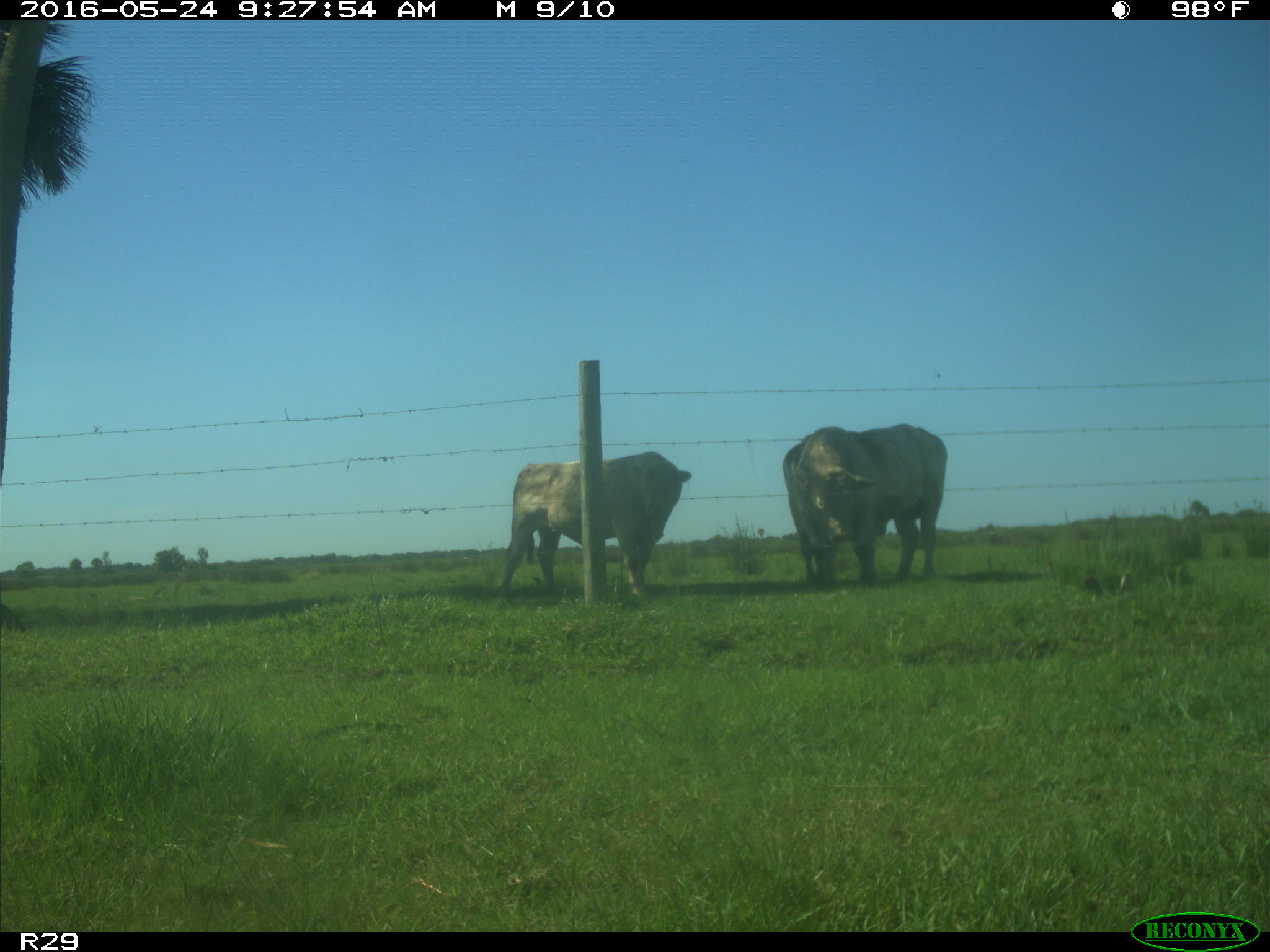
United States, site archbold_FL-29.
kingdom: Animalia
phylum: Chordata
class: Mammalia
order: Artiodactyla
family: Bovidae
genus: Bos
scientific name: Bos taurus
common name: domestic cow